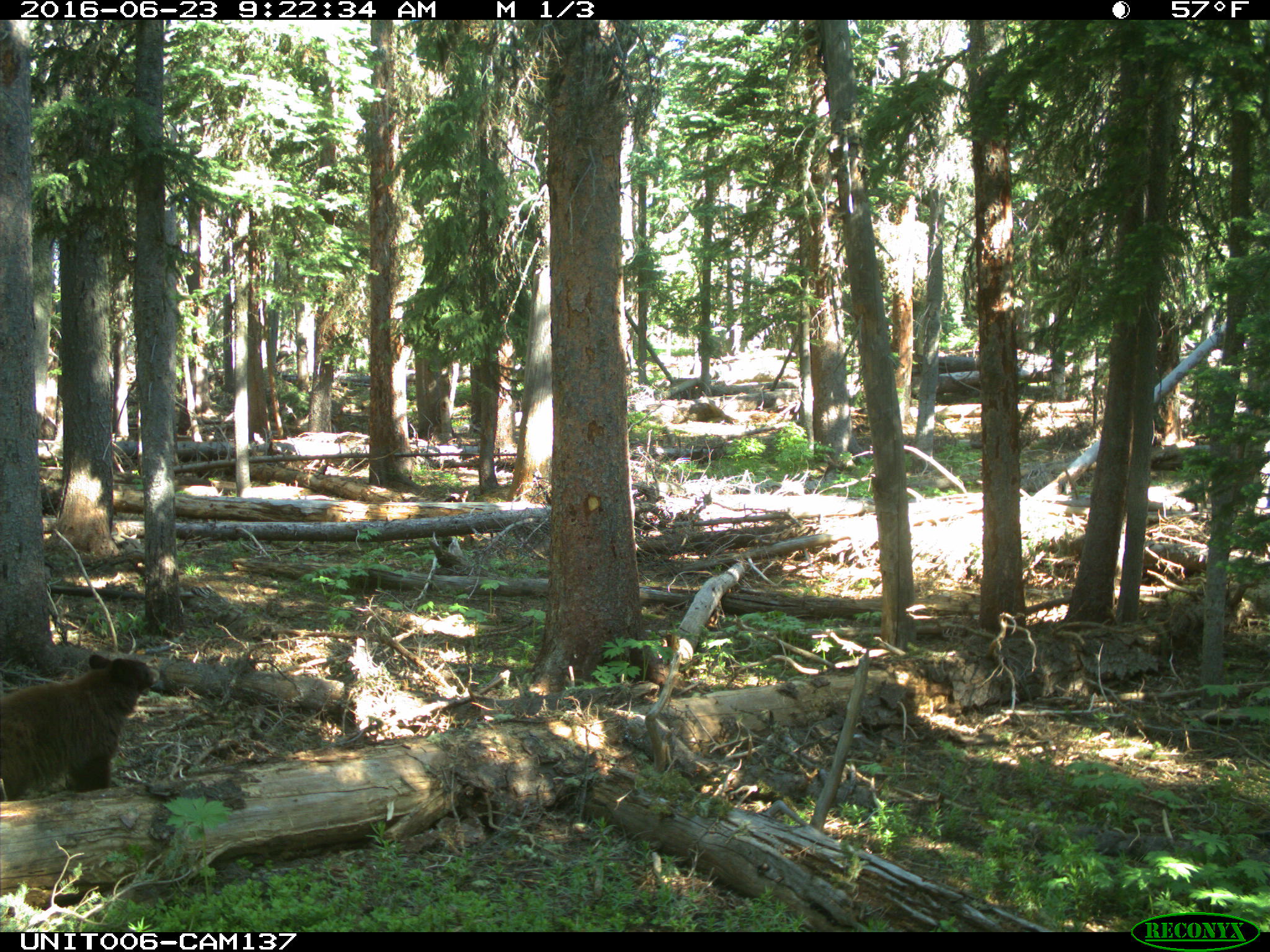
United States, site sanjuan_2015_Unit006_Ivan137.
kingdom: Animalia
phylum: Chordata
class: Mammalia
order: Carnivora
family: Ursidae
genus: Ursus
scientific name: Ursus americanus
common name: american black bear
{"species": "Ursus americanus (american black bear)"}